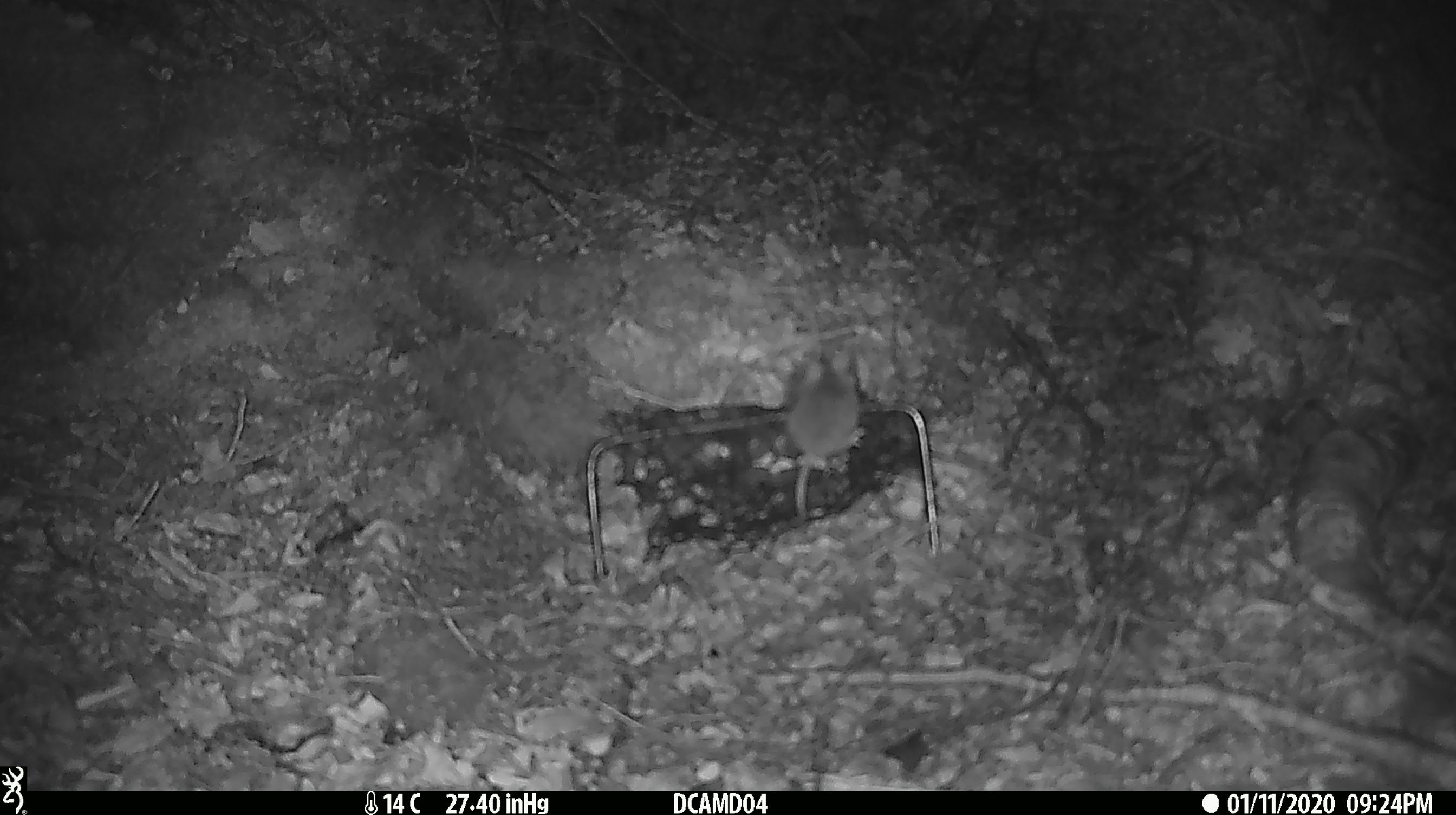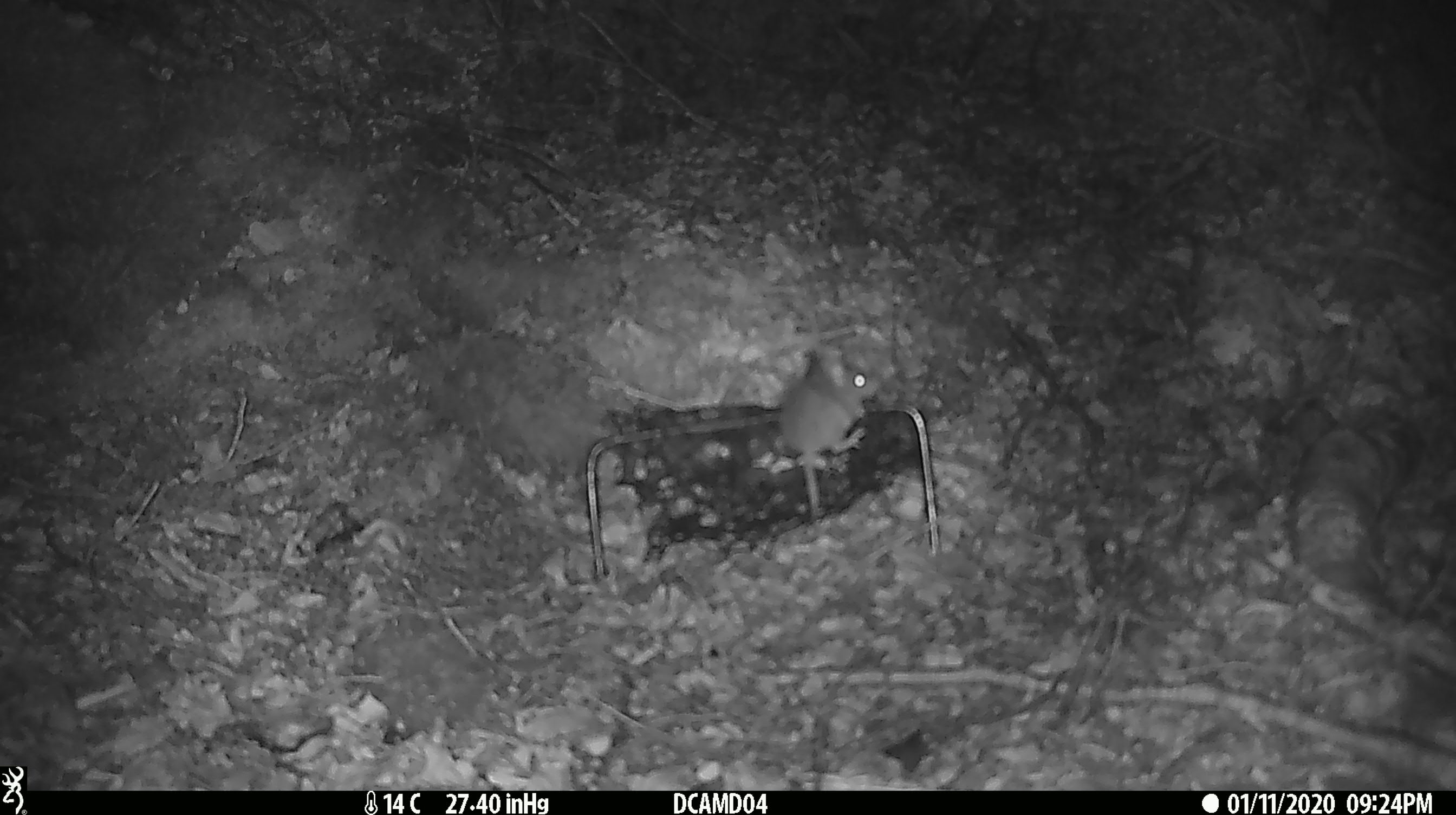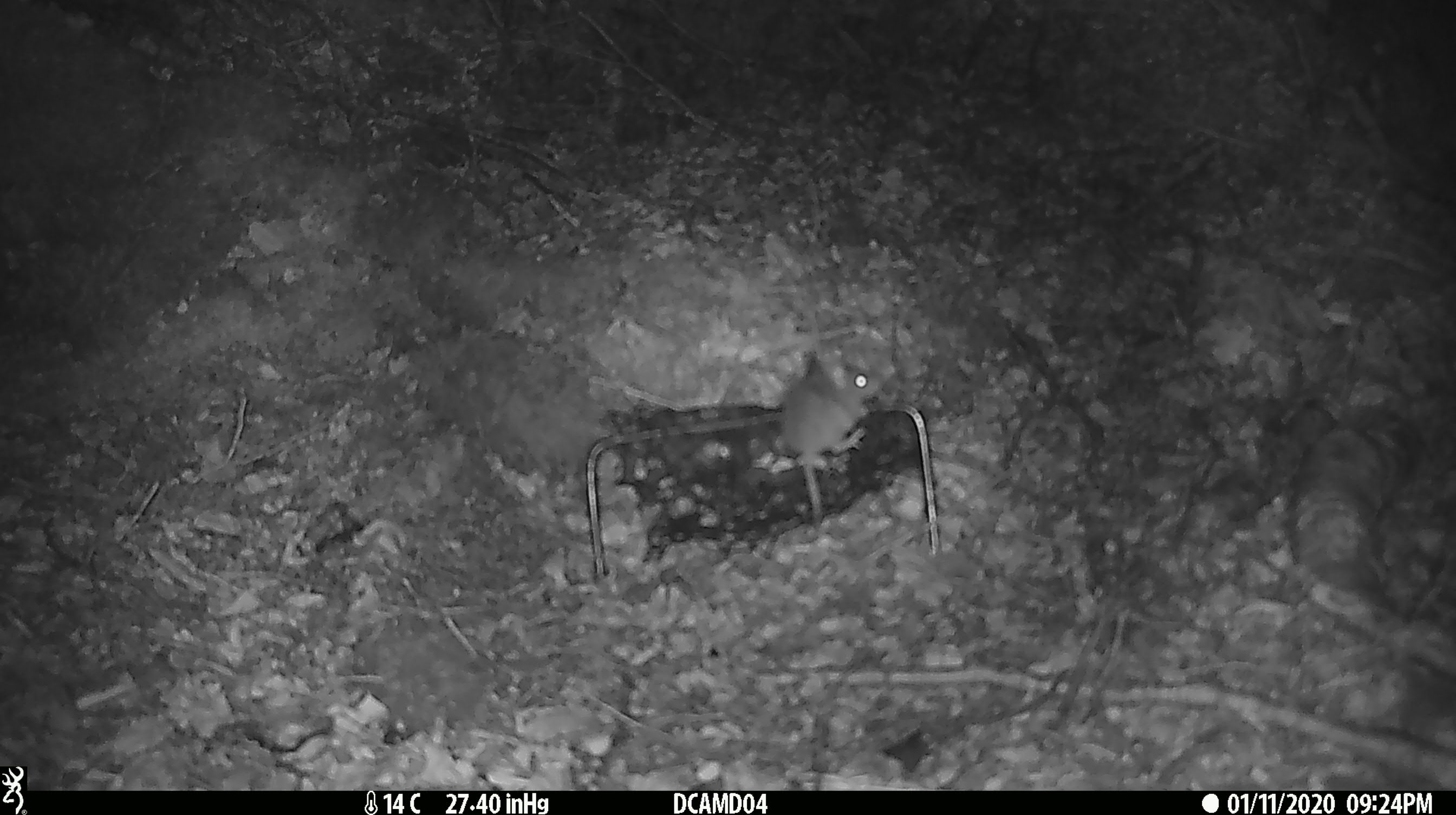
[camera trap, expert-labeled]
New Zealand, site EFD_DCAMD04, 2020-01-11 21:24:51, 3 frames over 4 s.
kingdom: Animalia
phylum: Chordata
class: Mammalia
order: Rodentia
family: Muridae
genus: Mus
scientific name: Mus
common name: mouse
Mouse (Mus).